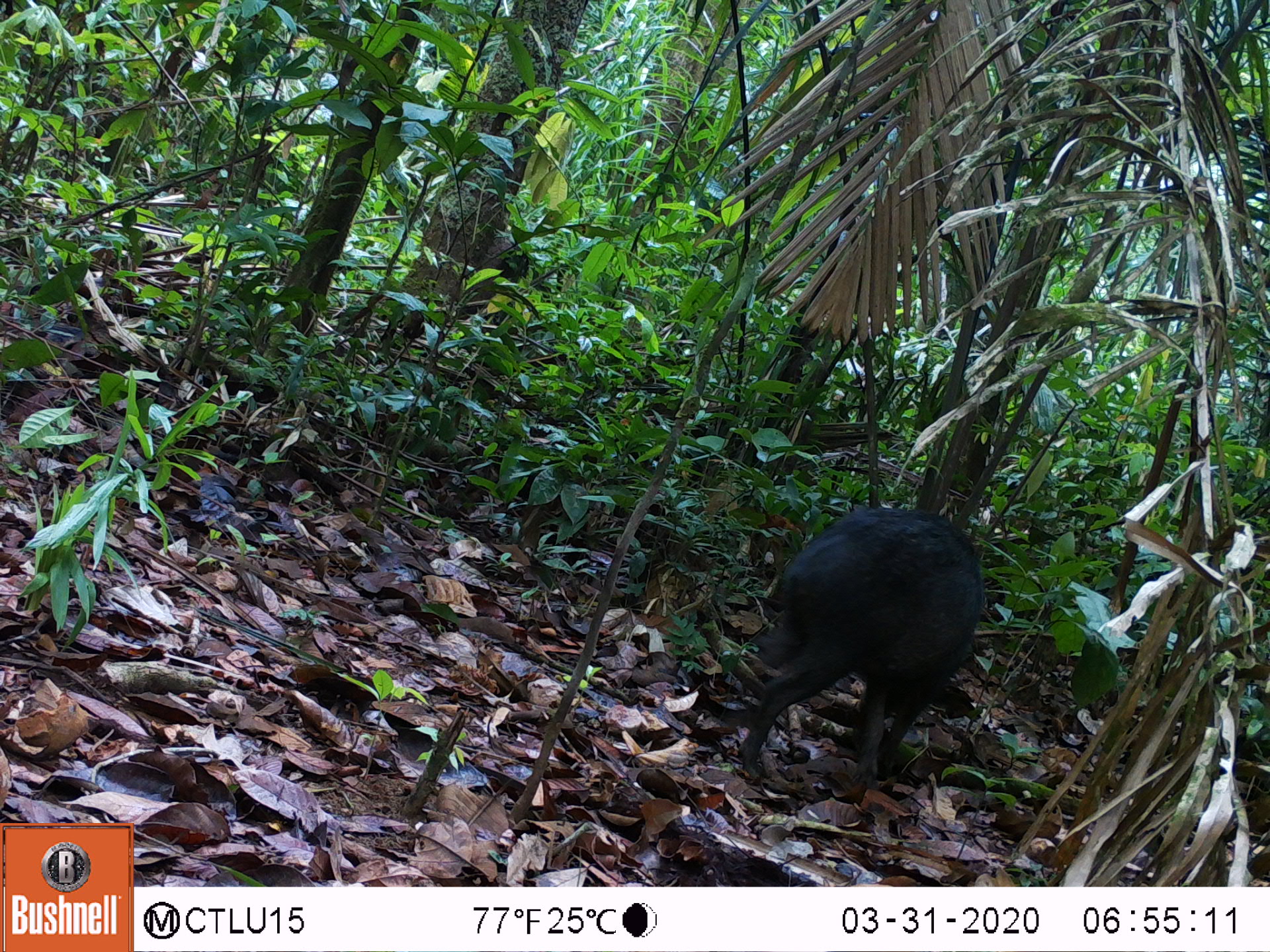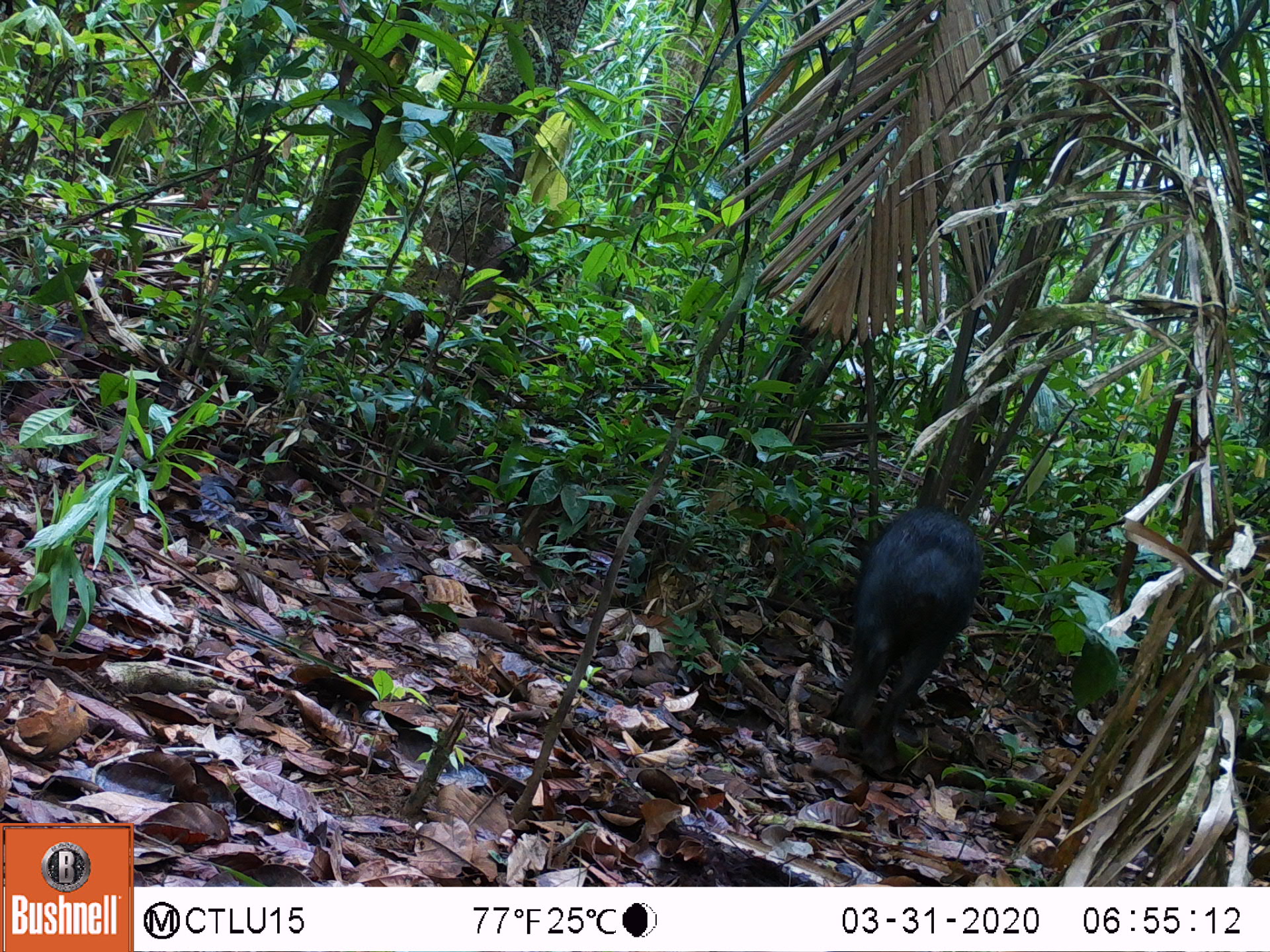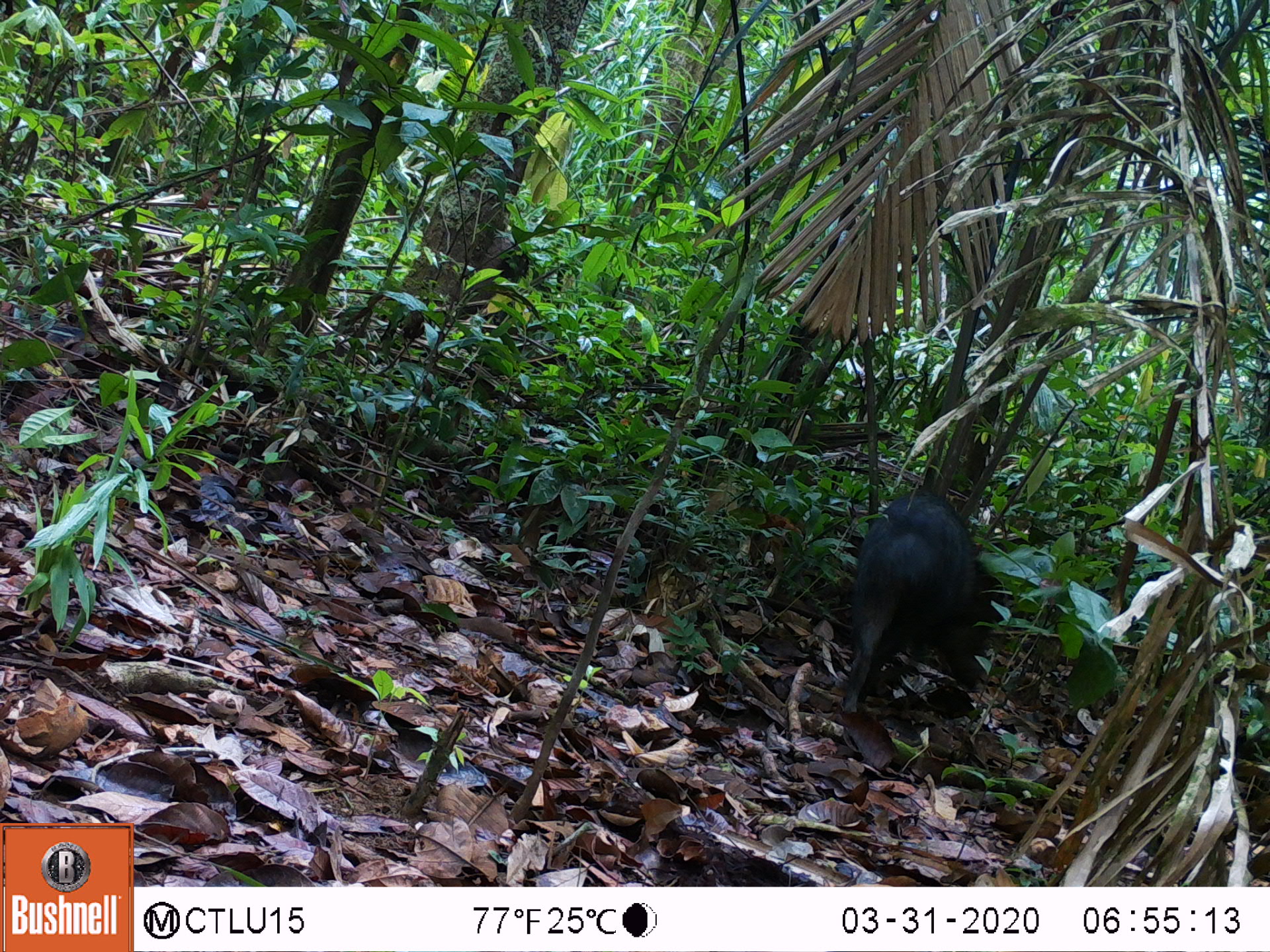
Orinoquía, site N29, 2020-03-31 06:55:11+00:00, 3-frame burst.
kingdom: Animalia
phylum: Chordata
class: Mammalia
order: Artiodactyla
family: Tayassuidae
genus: Pecari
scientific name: Pecari tajacu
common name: collared peccary